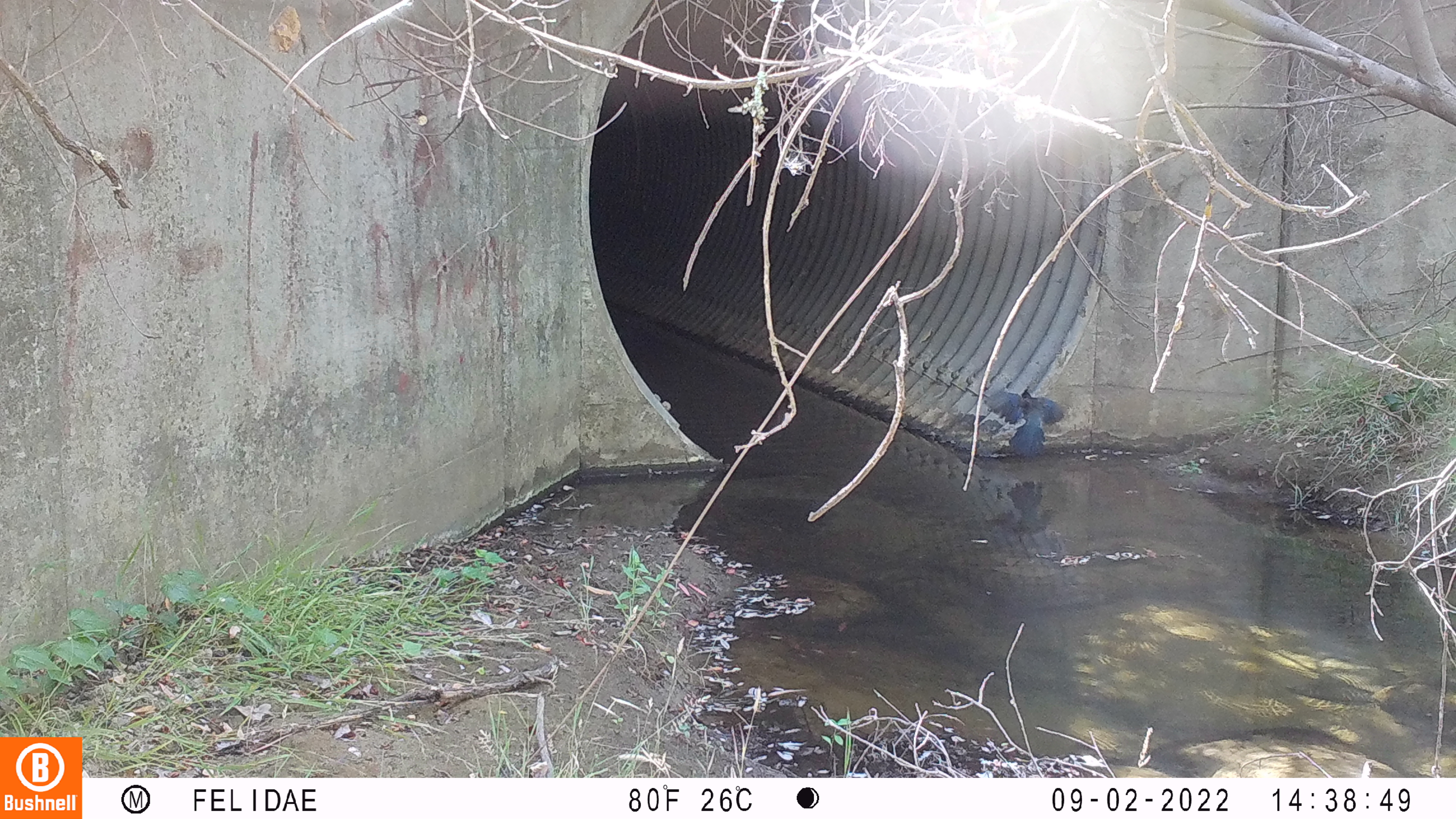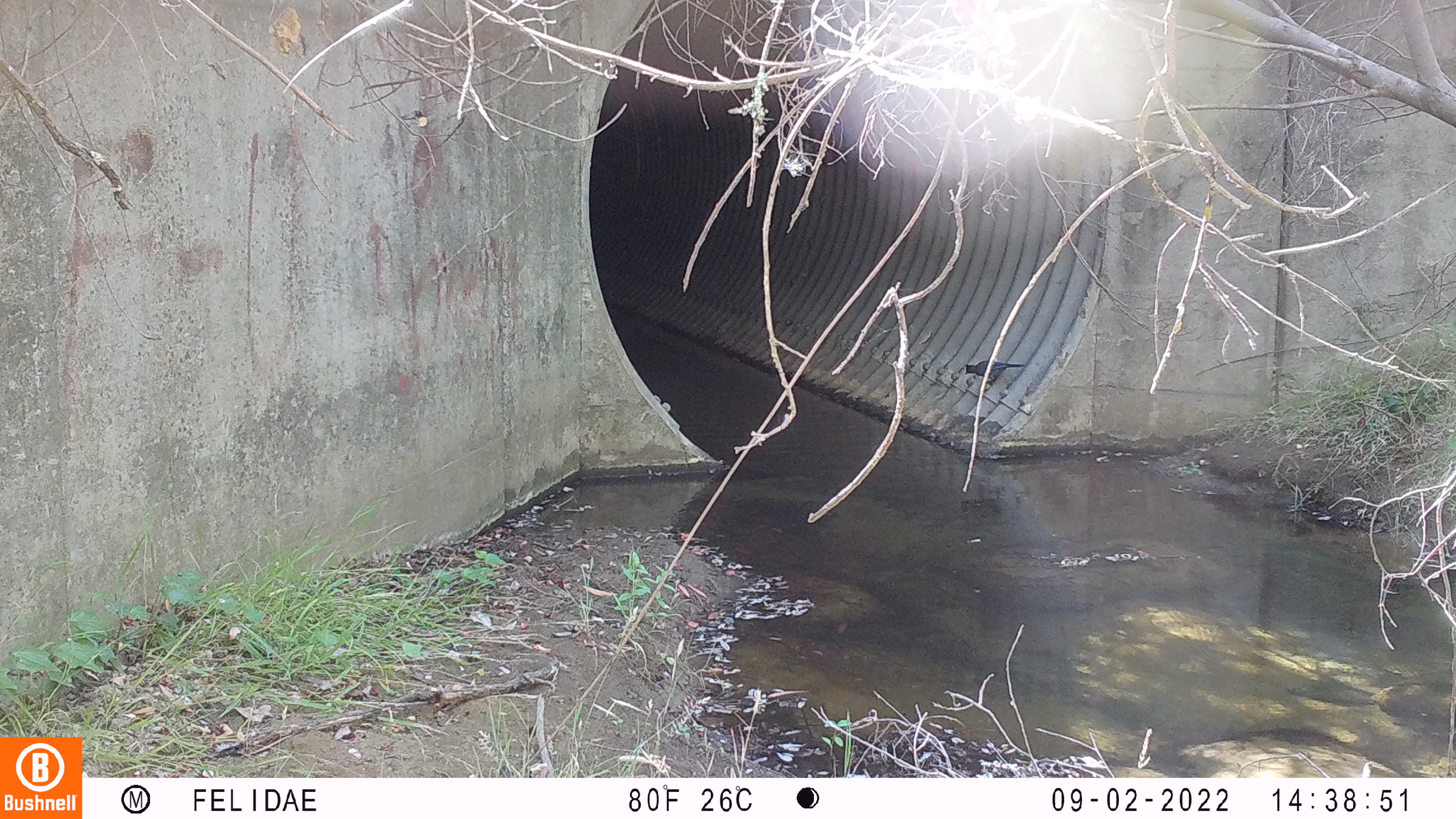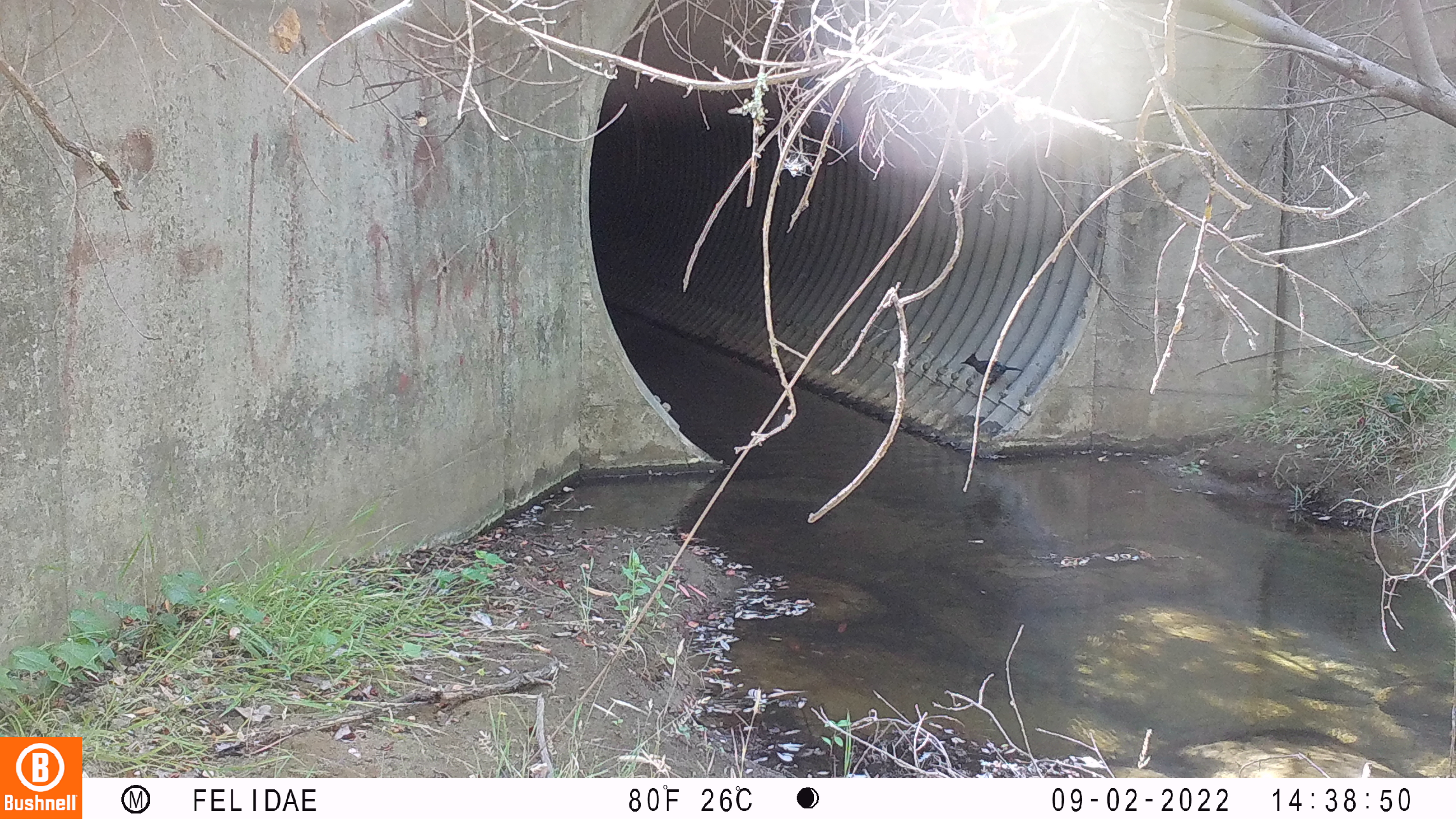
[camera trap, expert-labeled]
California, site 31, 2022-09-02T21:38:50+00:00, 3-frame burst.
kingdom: Animalia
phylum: Chordata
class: Aves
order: Passeriformes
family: Corvidae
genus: Cyanocitta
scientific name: Cyanocitta stelleri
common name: steller's jay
Steller's jay (Cyanocitta stelleri).